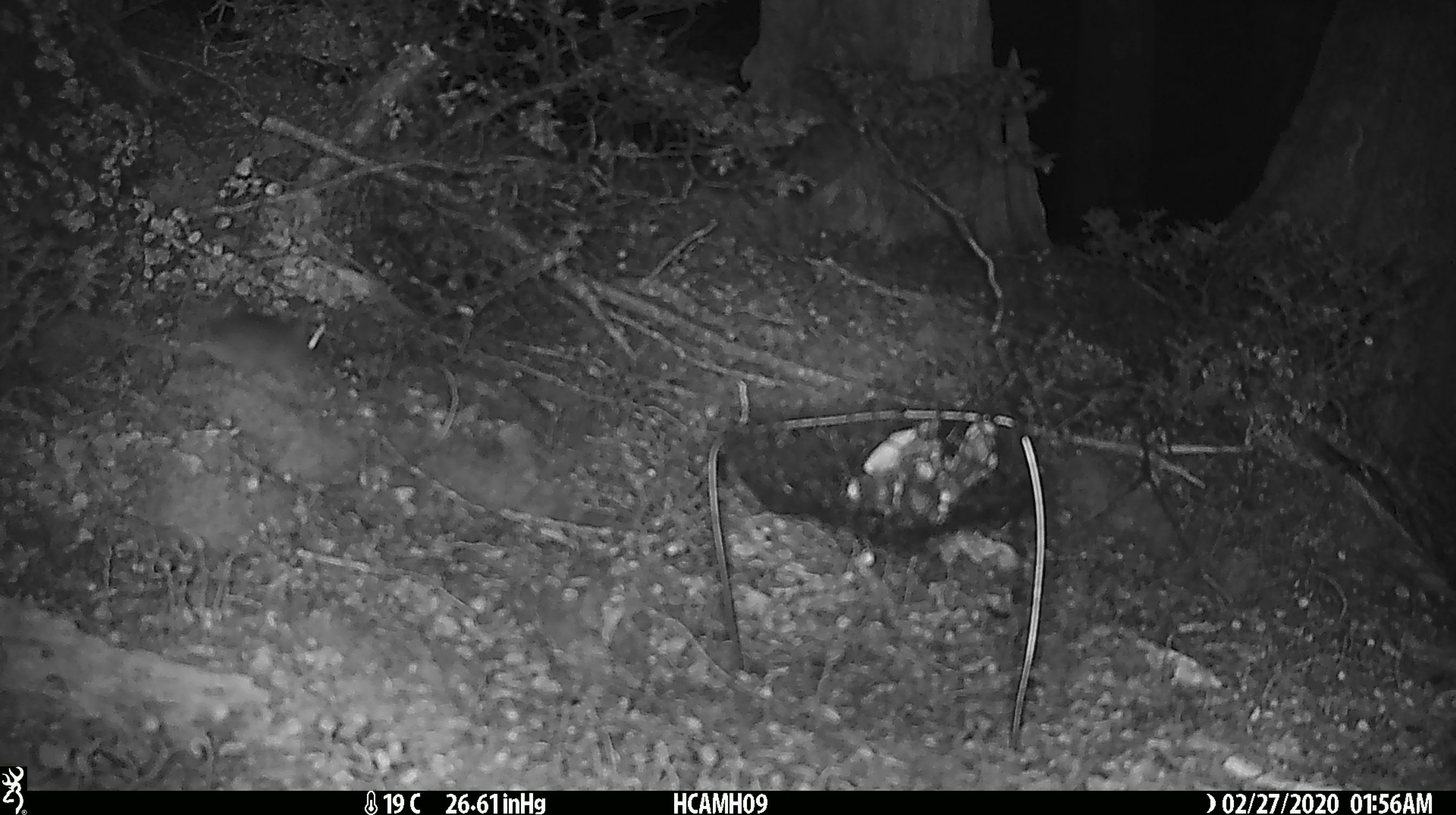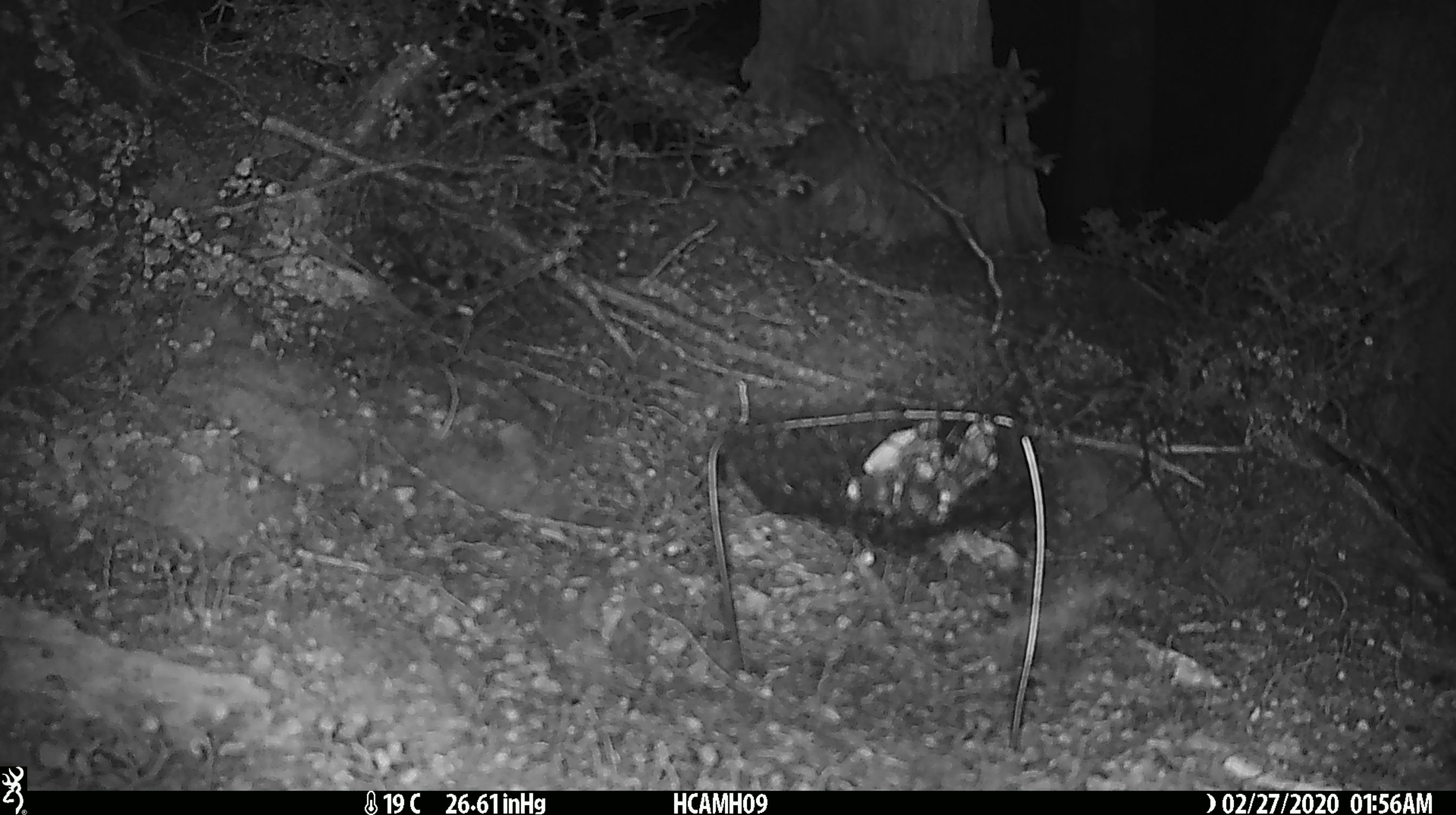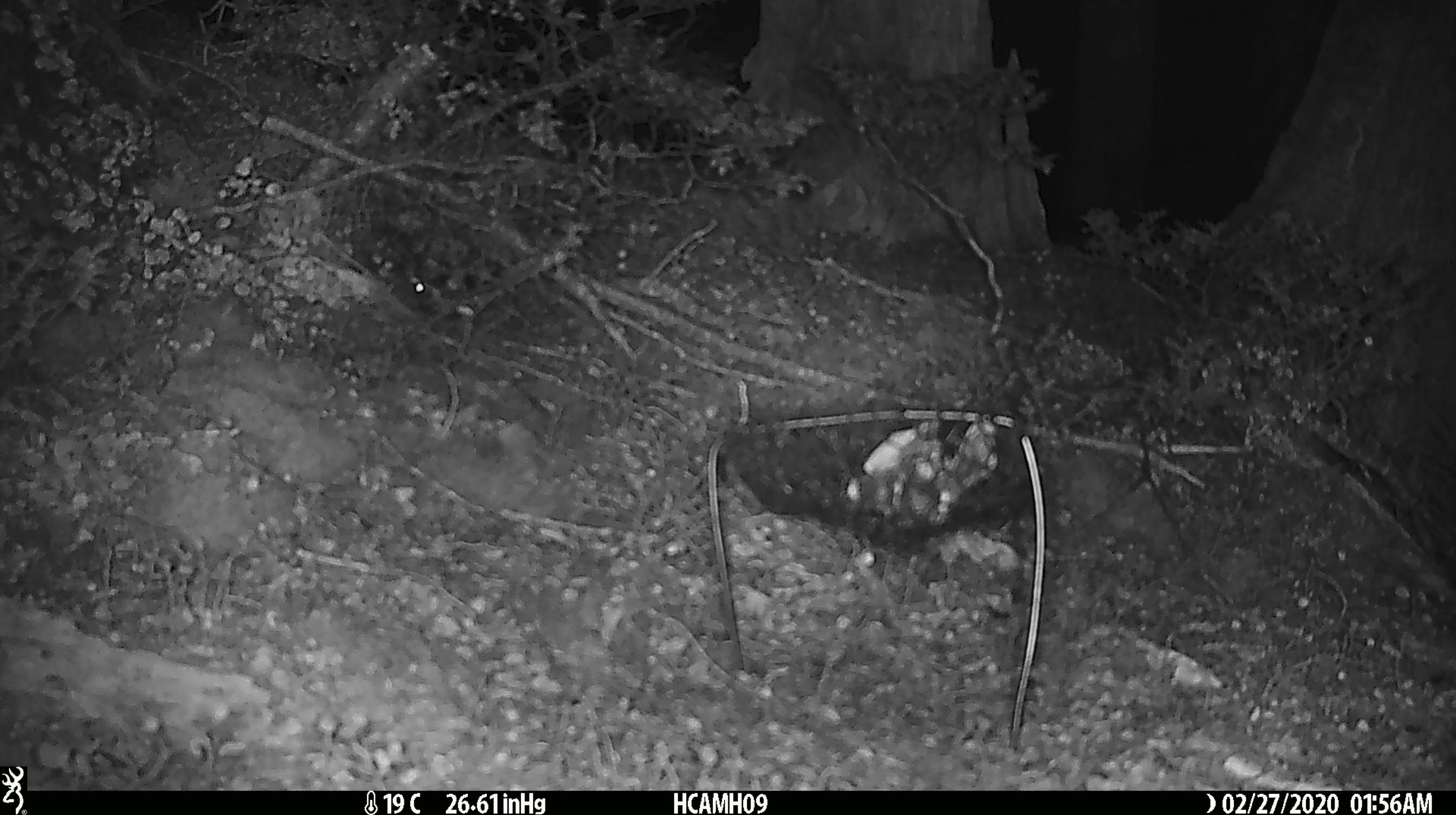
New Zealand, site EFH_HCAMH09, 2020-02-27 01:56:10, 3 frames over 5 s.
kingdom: Animalia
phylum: Chordata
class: Mammalia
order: Rodentia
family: Muridae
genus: Mus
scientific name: Mus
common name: mouse